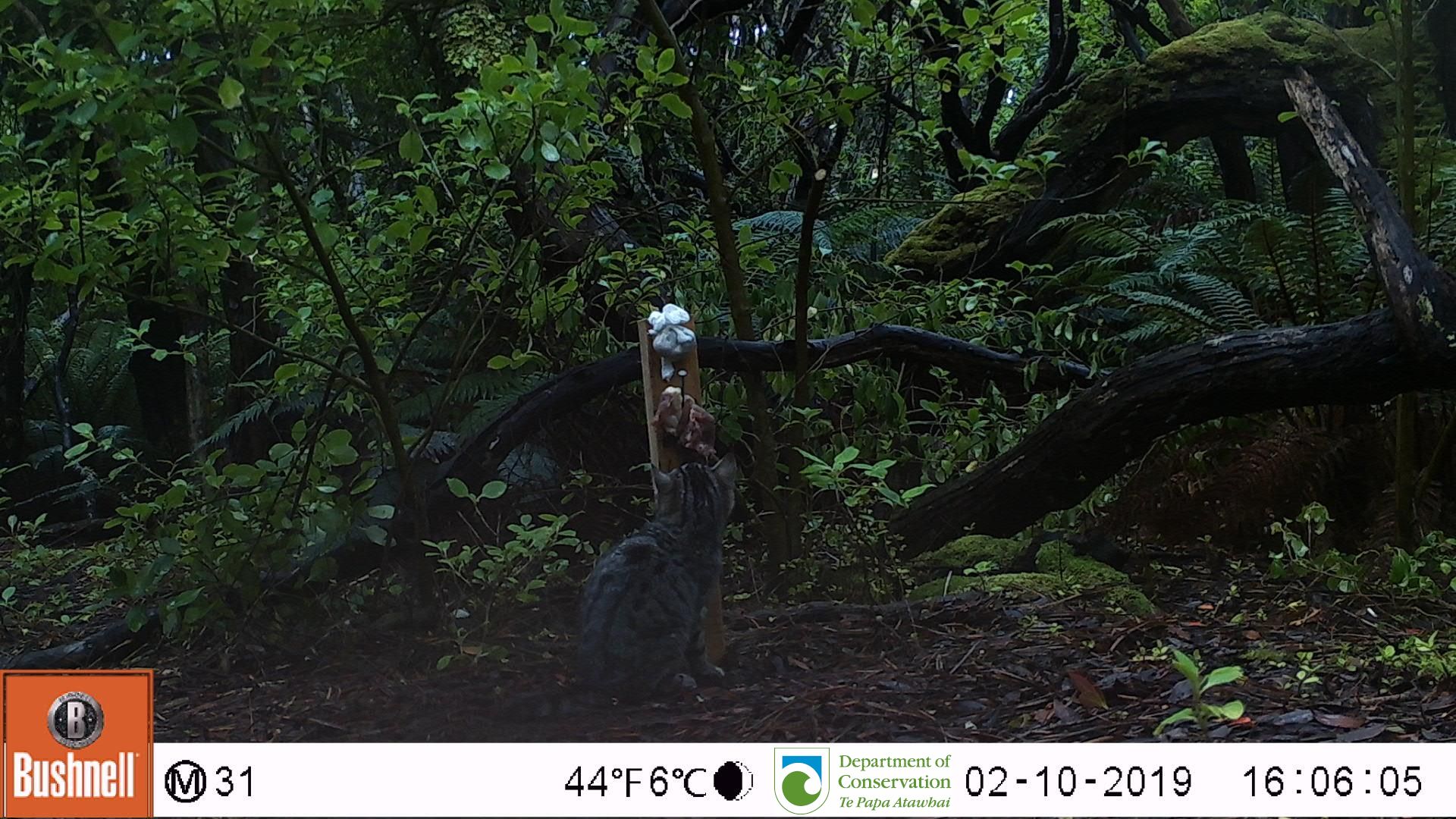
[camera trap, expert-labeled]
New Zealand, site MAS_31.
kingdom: Animalia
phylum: Chordata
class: Mammalia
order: Carnivora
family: Felidae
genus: Felis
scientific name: Felis catus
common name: domestic cat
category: cat